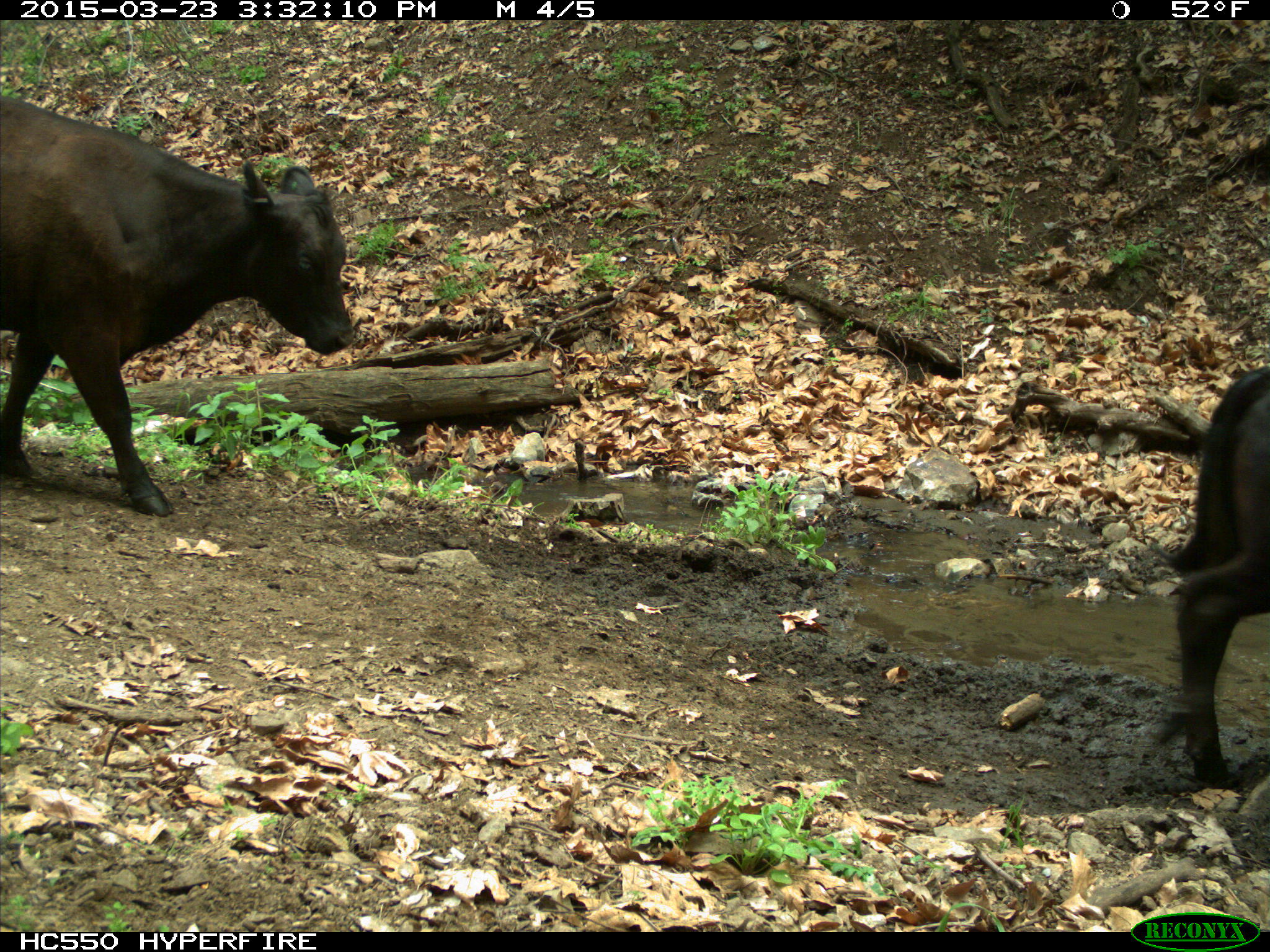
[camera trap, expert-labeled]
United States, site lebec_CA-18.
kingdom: Animalia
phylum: Chordata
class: Mammalia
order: Artiodactyla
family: Bovidae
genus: Bos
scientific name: Bos taurus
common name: domestic cow